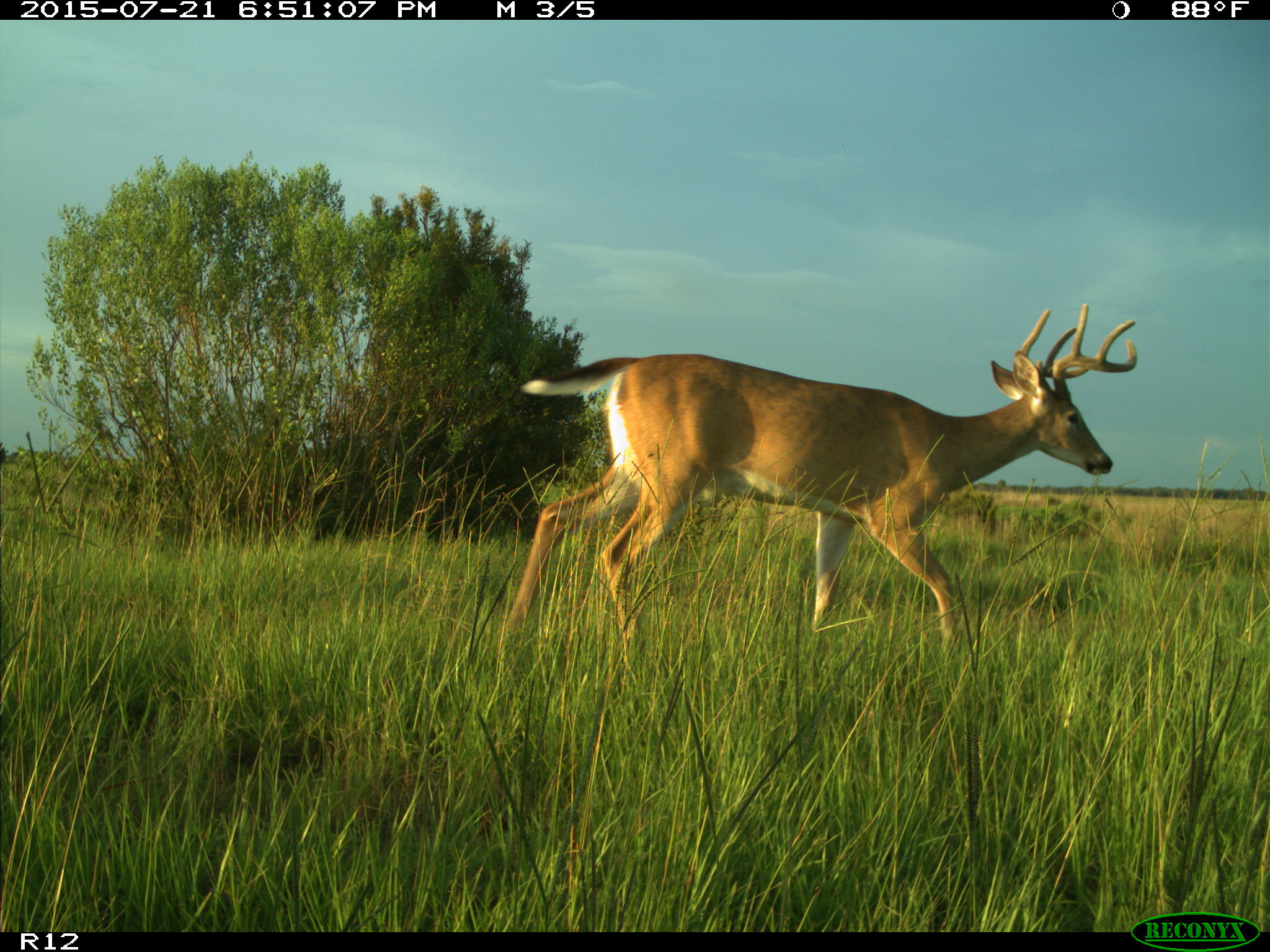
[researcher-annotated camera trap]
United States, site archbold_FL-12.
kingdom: Animalia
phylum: Chordata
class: Mammalia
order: Artiodactyla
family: Cervidae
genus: Odocoileus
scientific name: Odocoileus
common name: deer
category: unidentified deer